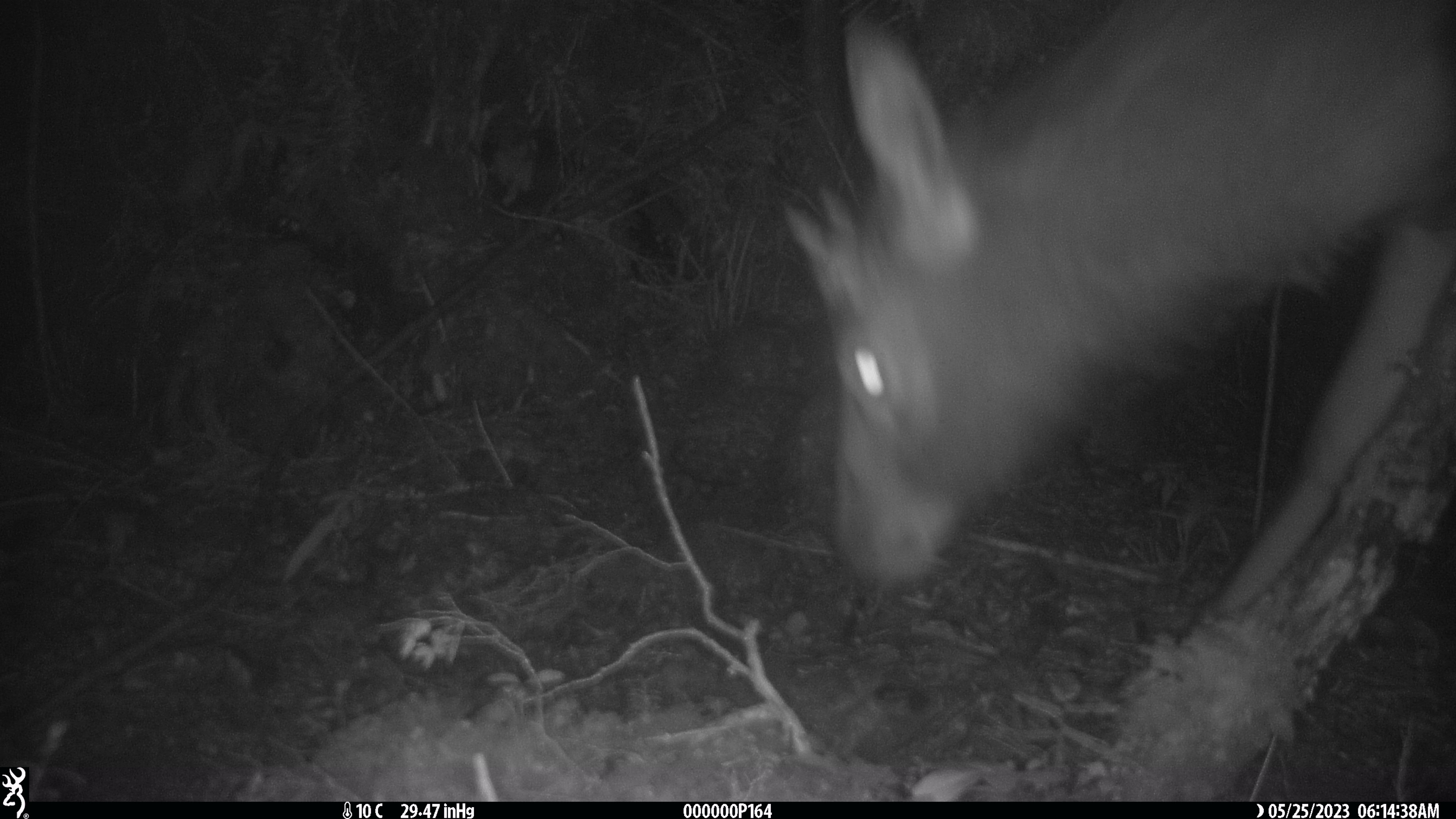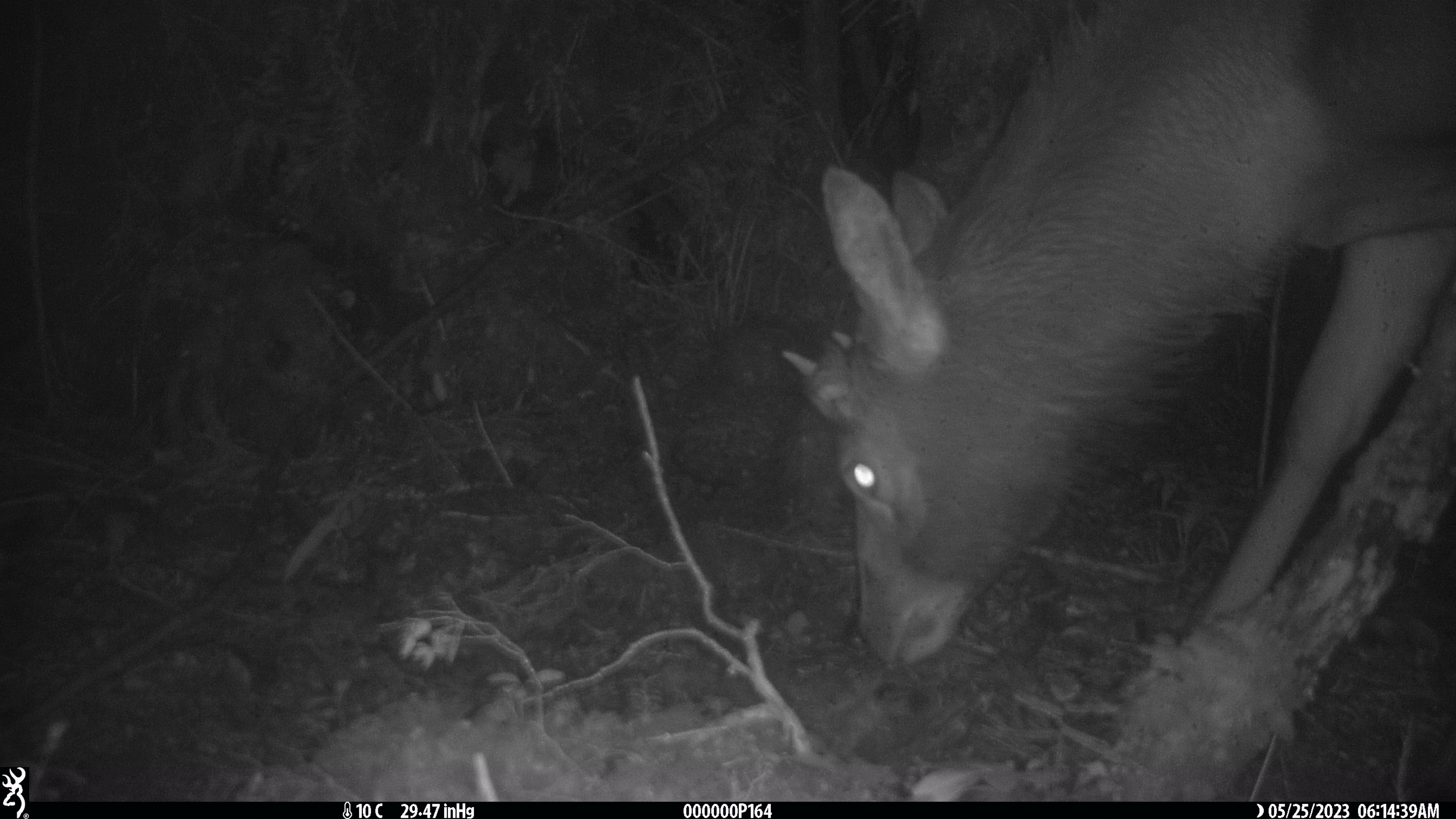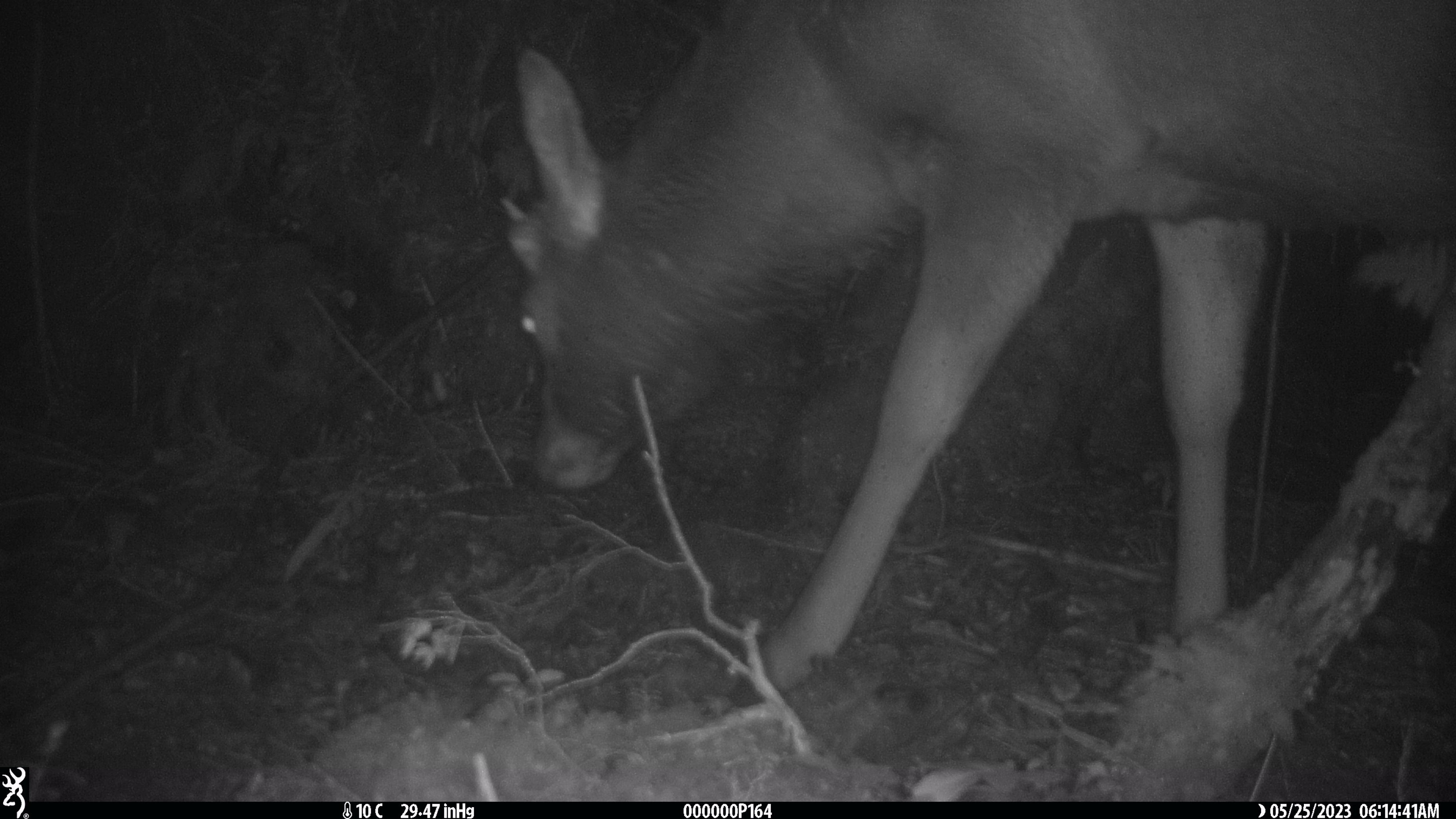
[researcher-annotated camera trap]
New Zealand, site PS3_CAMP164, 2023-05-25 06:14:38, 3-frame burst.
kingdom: Animalia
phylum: Chordata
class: Mammalia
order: Artiodactyla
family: Cervidae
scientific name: Cervidae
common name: deer